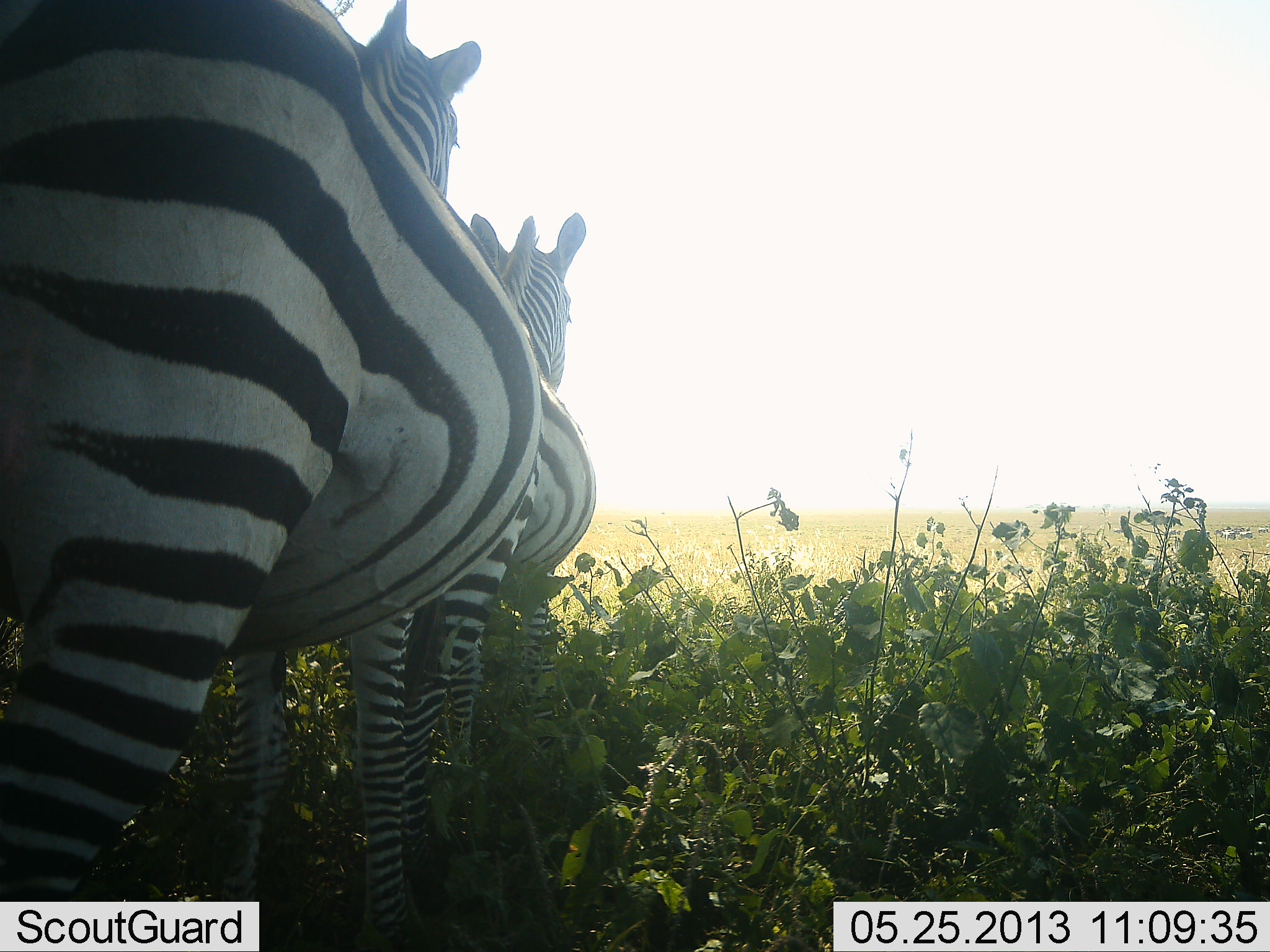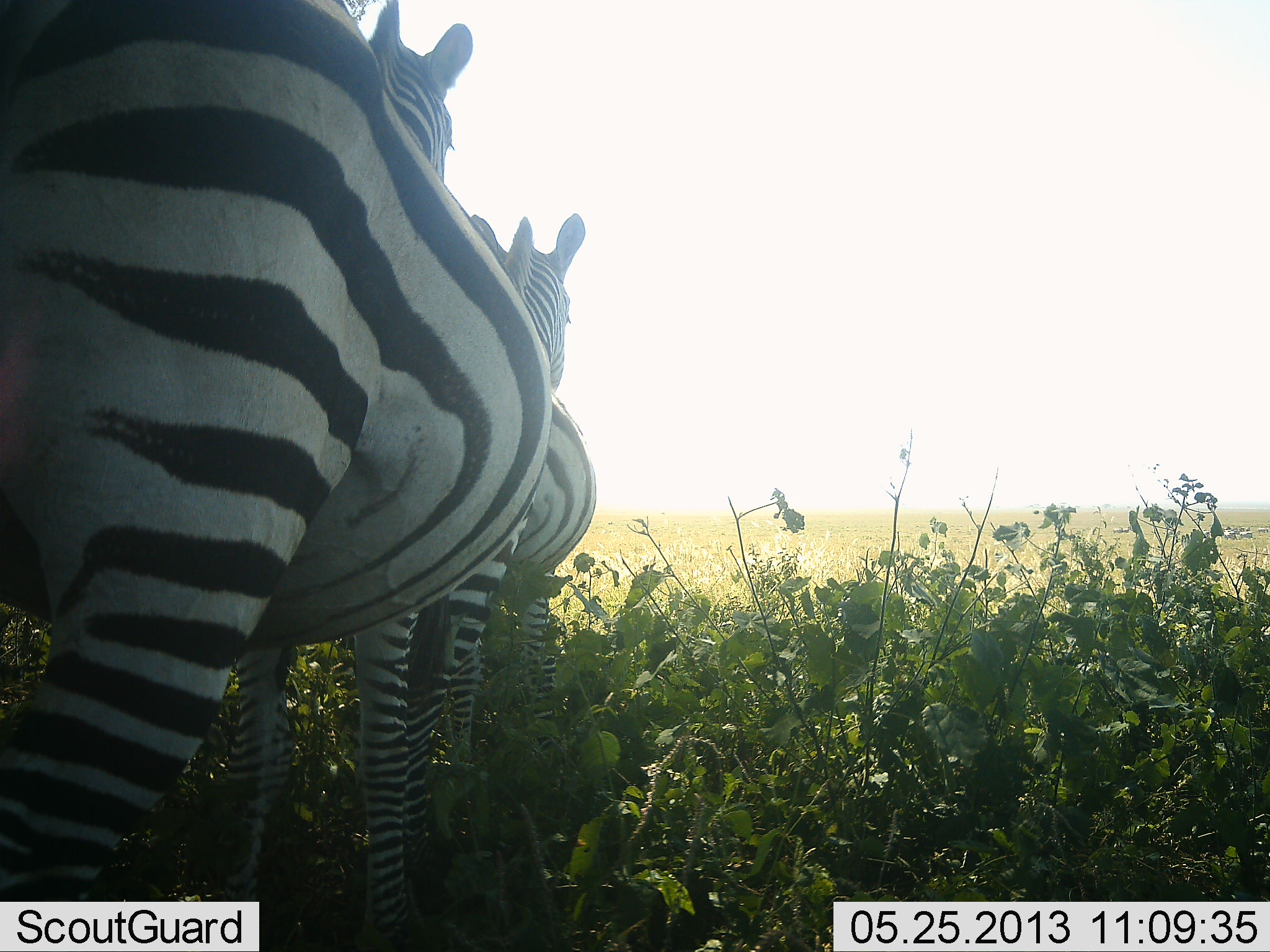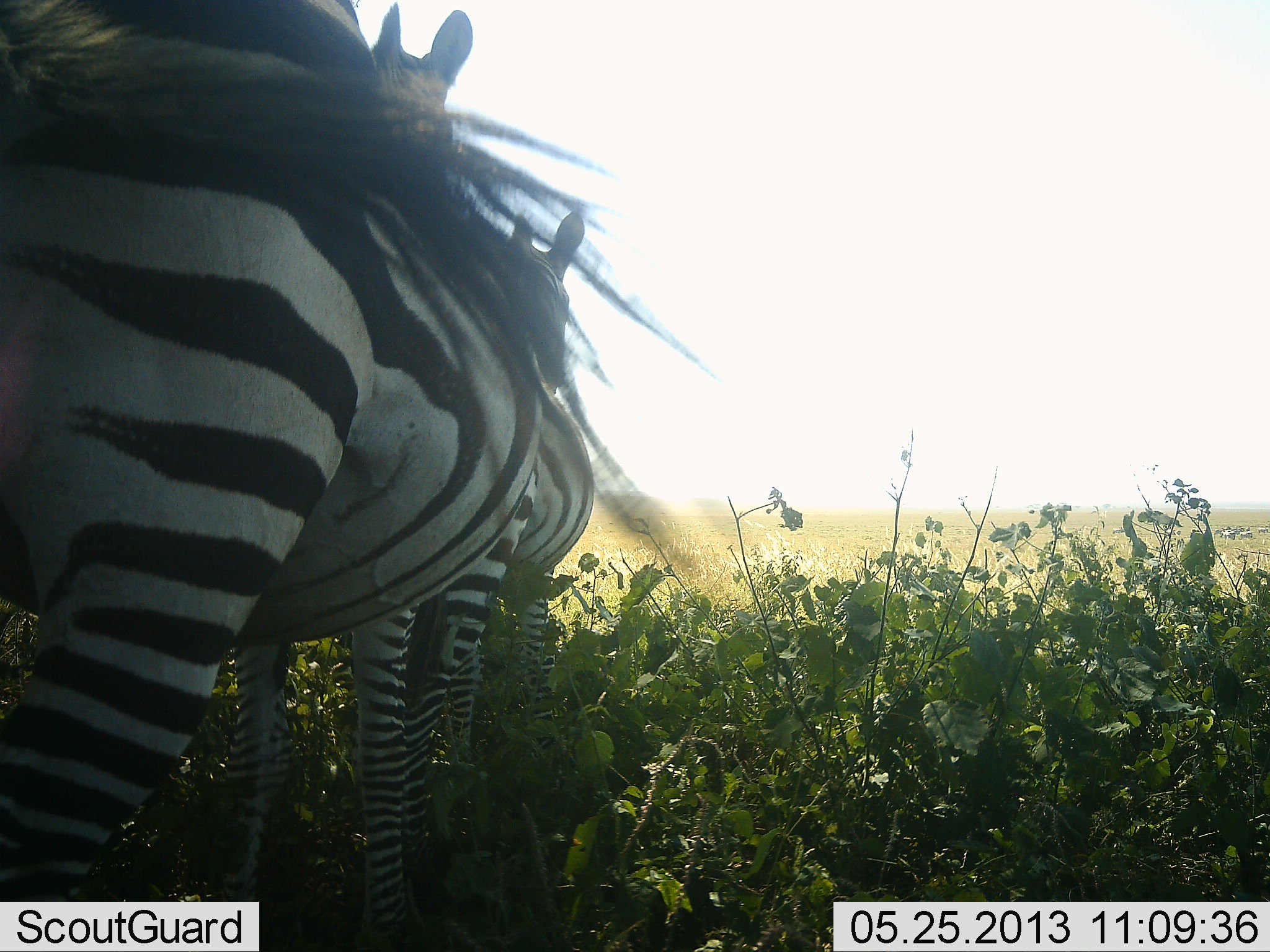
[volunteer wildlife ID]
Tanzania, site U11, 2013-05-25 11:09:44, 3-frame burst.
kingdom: Animalia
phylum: Chordata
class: Mammalia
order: Perissodactyla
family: Equidae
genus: Equus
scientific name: Equus quagga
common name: plains zebra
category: zebra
Zebra (plains zebra) (Equus quagga), count 2. Behavior (volunteer vote fractions): standing 88%, resting 0%, moving 12%, interacting 0%. Young present (vote fraction): 6%. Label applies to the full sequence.